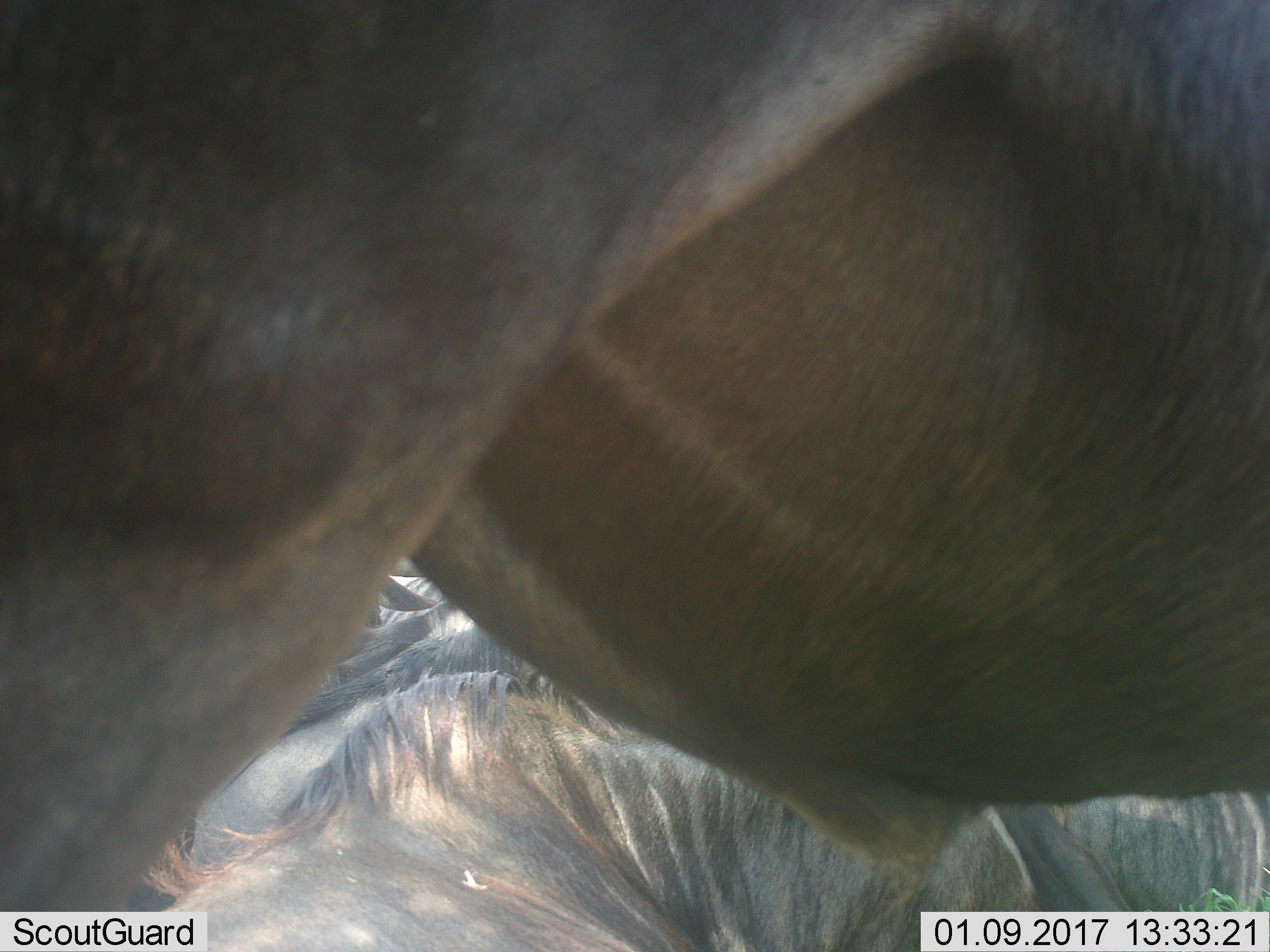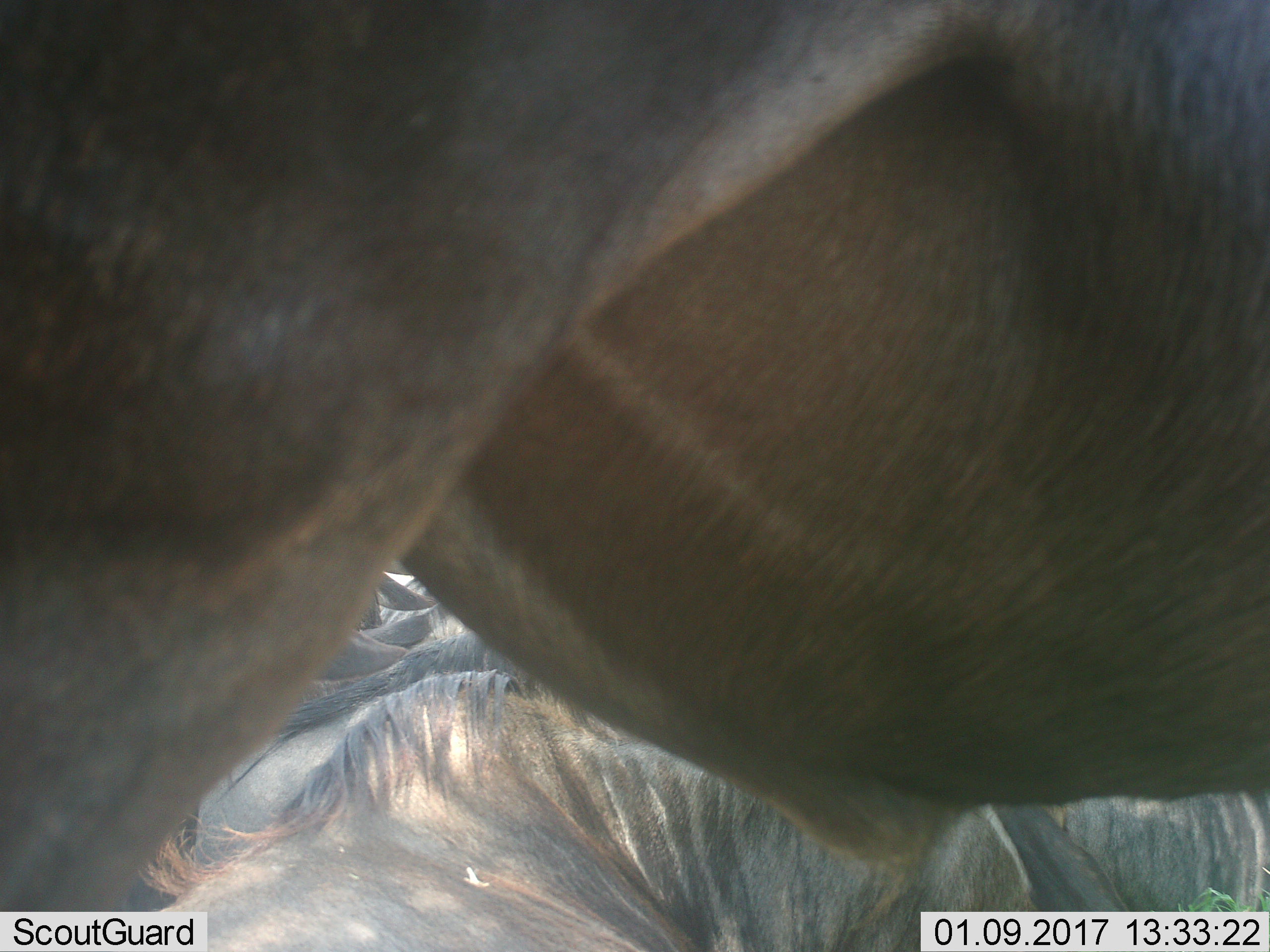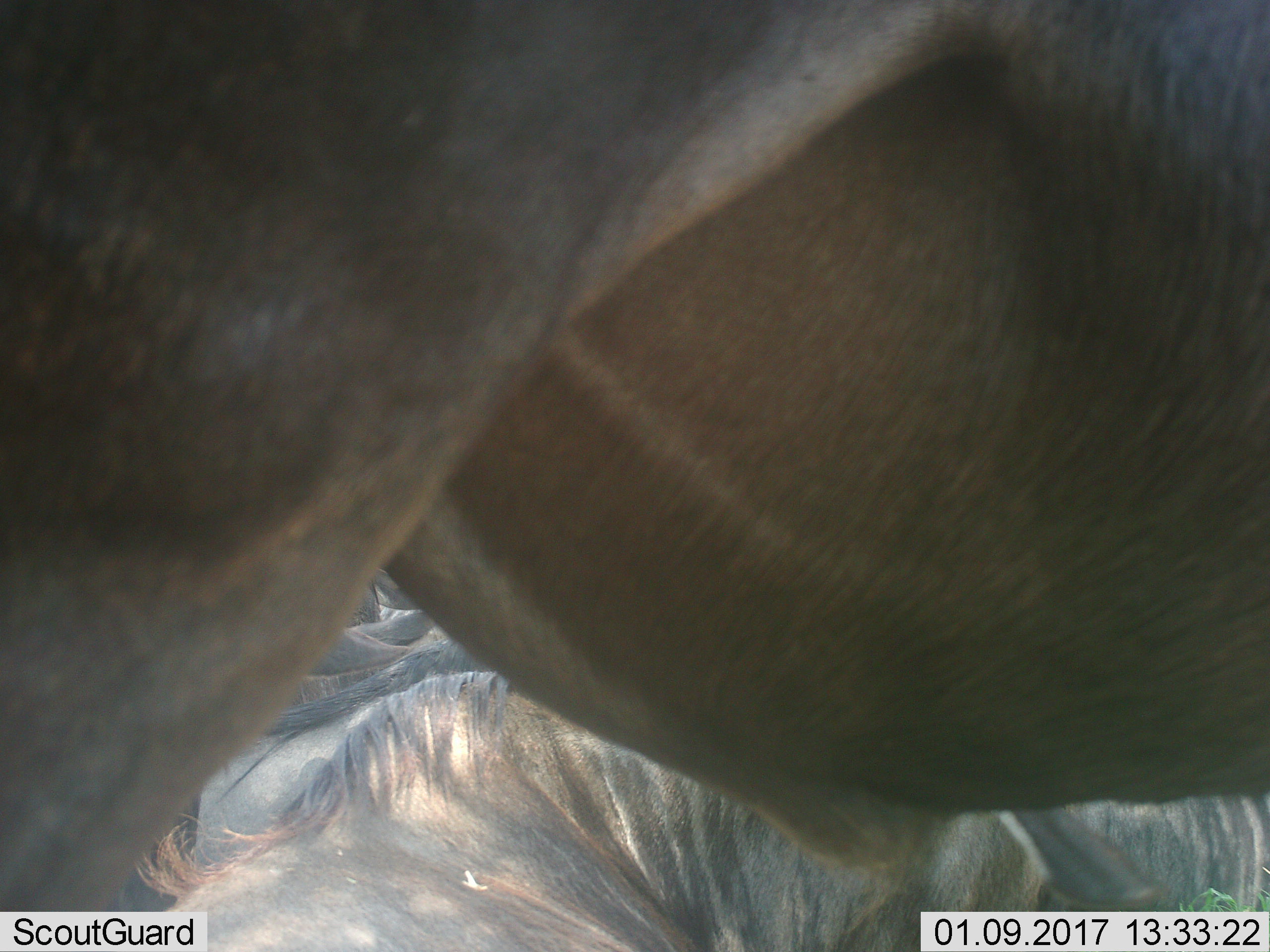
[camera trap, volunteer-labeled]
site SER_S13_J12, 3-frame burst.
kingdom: Animalia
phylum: Chordata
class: Mammalia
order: Artiodactyla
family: Bovidae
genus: Connochaetes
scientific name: Connochaetes taurinus taurinus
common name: blue wildebeest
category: wildebeestblue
Wildebeestblue (blue wildebeest) (Connochaetes taurinus taurinus), count 4. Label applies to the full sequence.